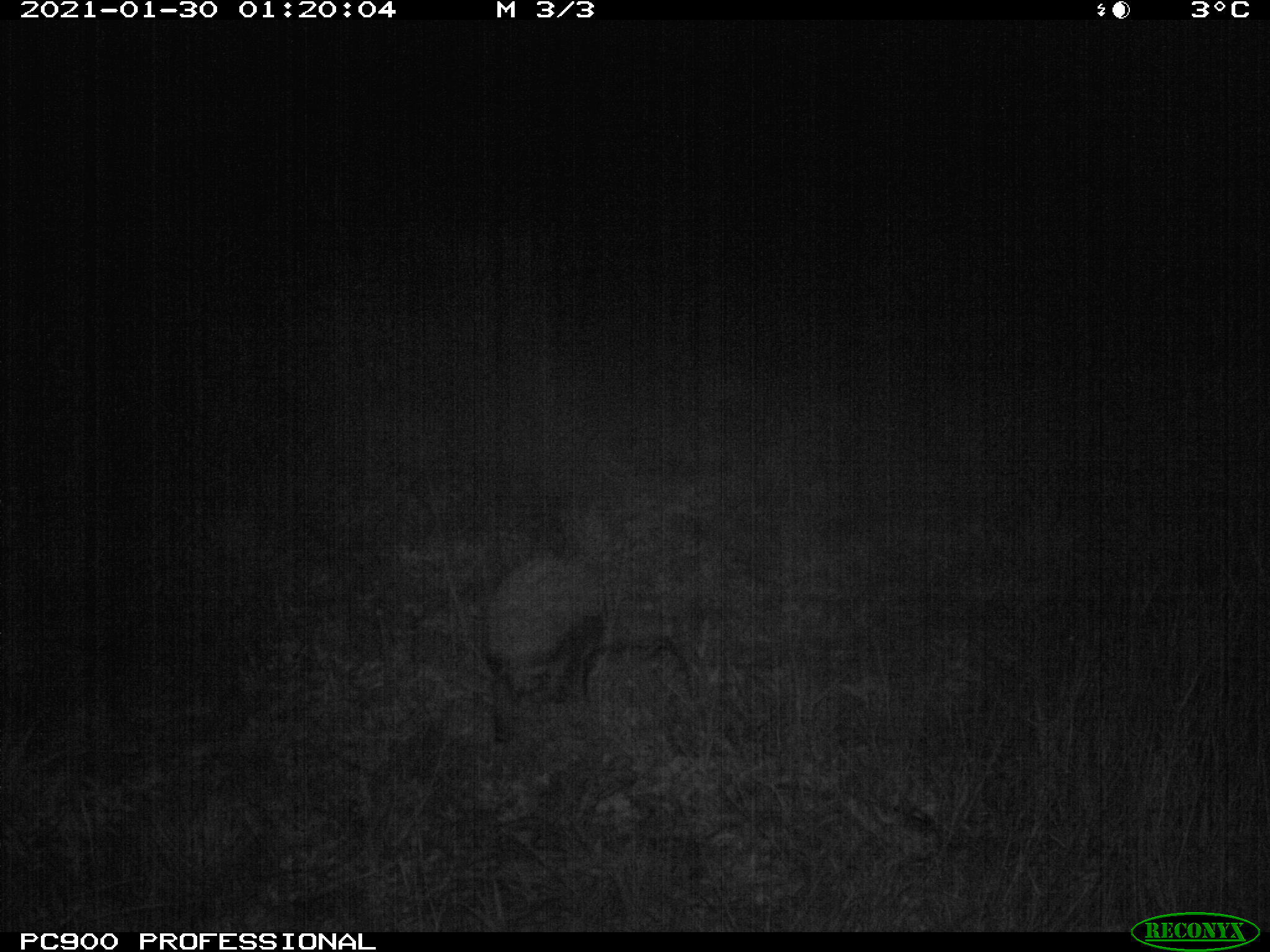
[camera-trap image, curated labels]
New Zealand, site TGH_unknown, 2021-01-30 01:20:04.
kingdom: Animalia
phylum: Chordata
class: Mammalia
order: Eulipotyphla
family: Erinaceidae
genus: Erinaceus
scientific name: Erinaceus europaeus europaeus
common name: european hedgehog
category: hedgehog